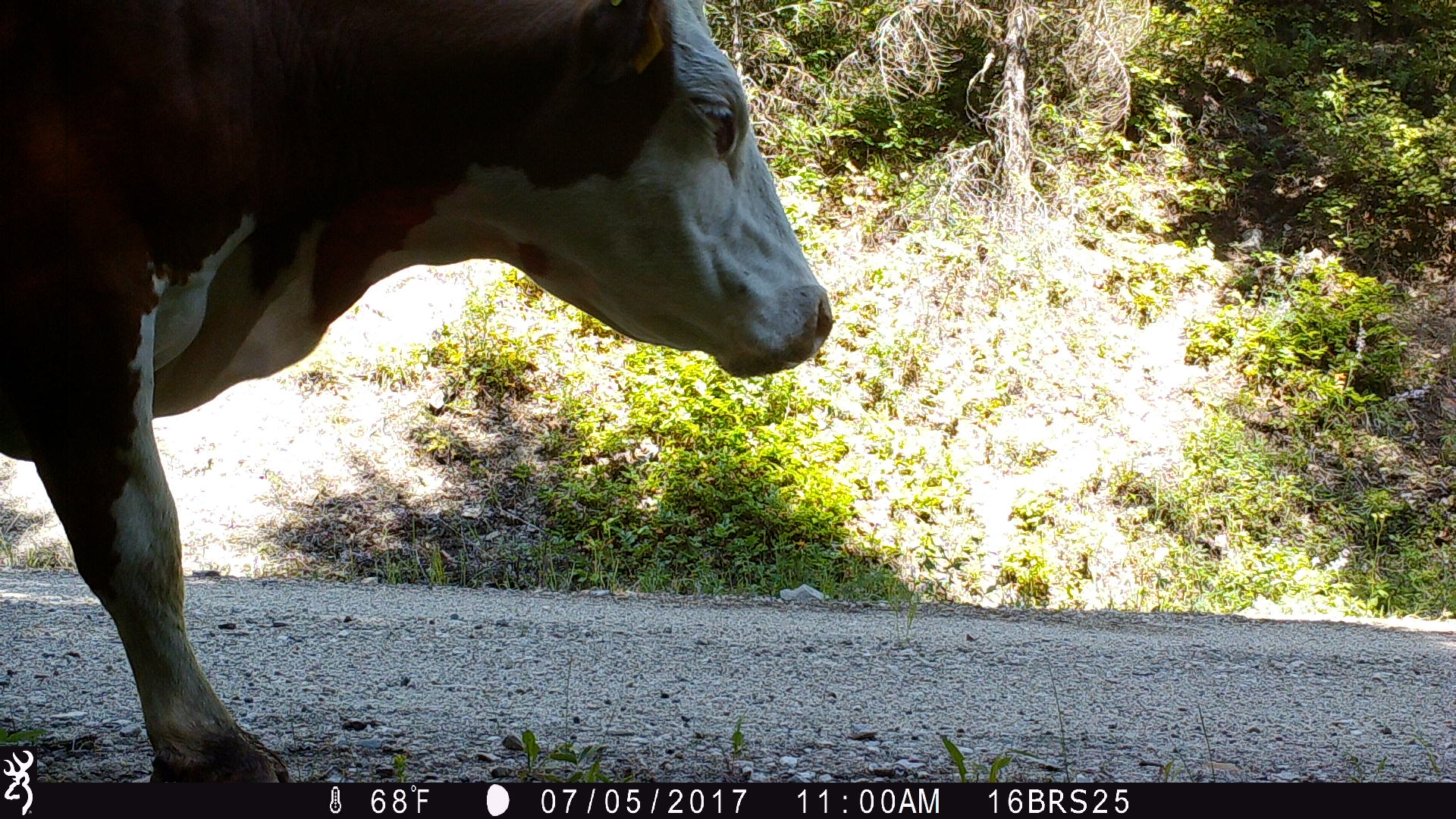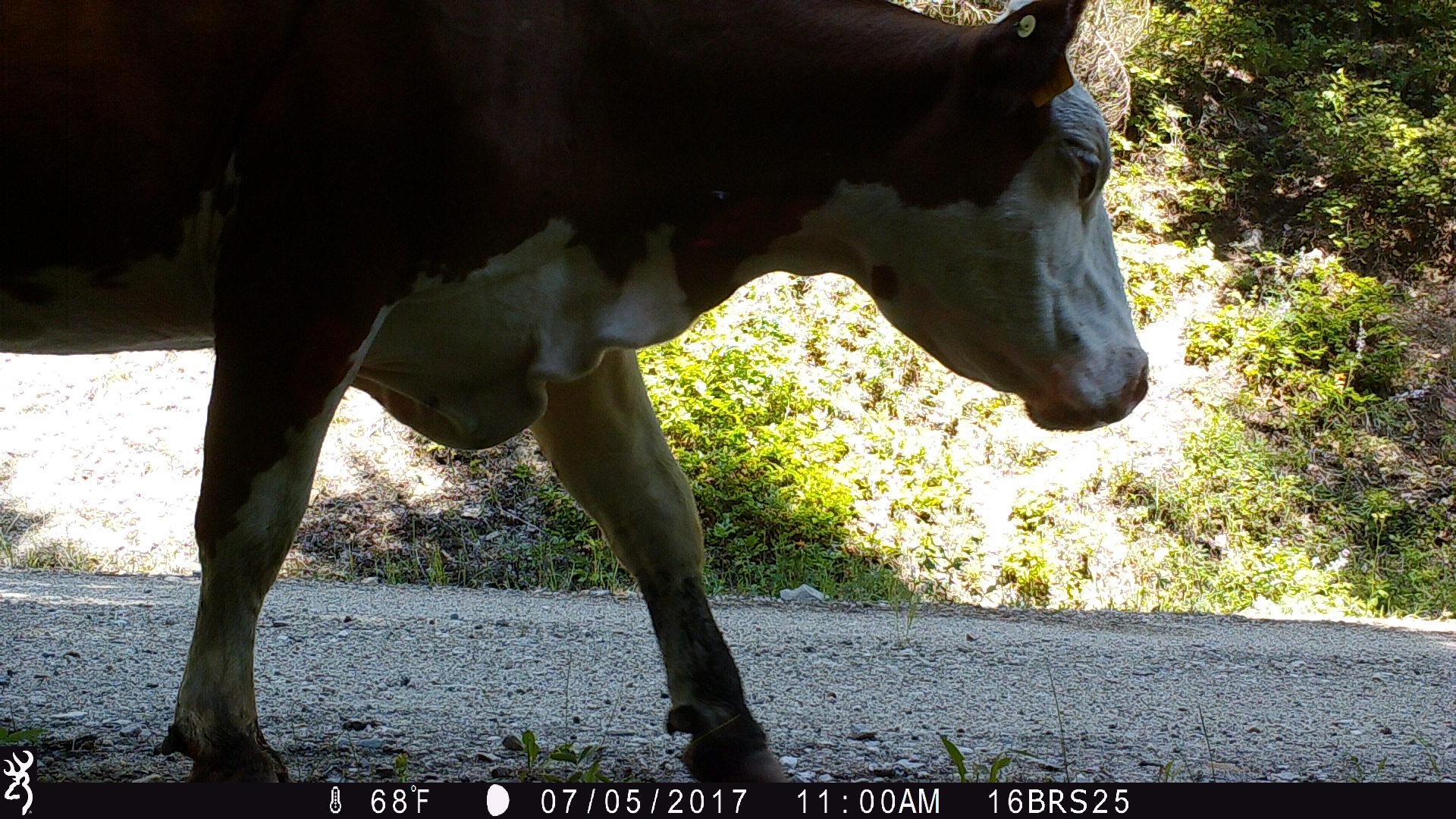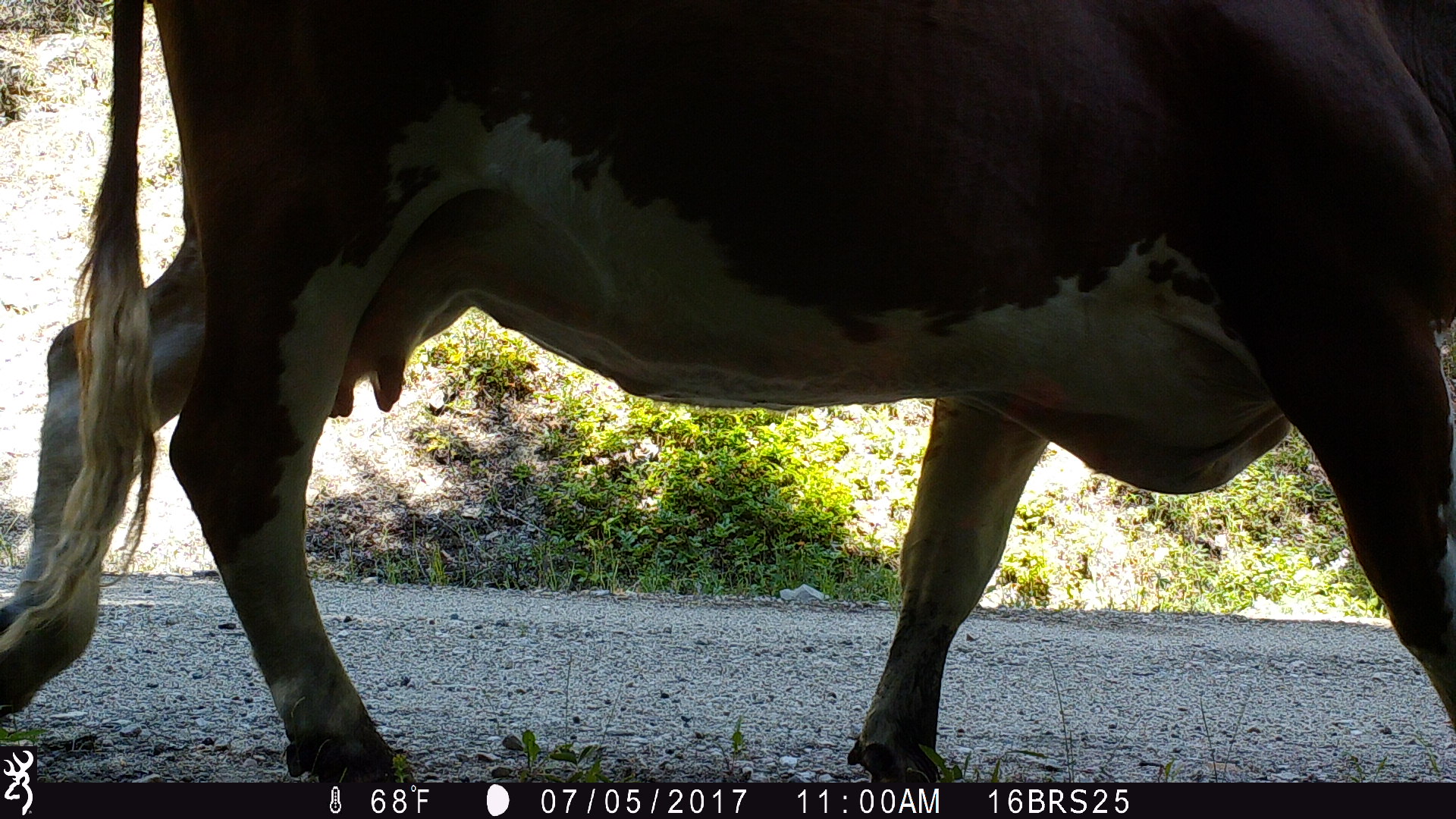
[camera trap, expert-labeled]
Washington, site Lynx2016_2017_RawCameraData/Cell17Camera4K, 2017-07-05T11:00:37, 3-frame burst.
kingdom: Animalia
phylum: Chordata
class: Mammalia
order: Artiodactyla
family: Bovidae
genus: Bos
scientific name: Bos taurus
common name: domestic cattle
Domestic cattle (Bos taurus). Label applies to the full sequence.